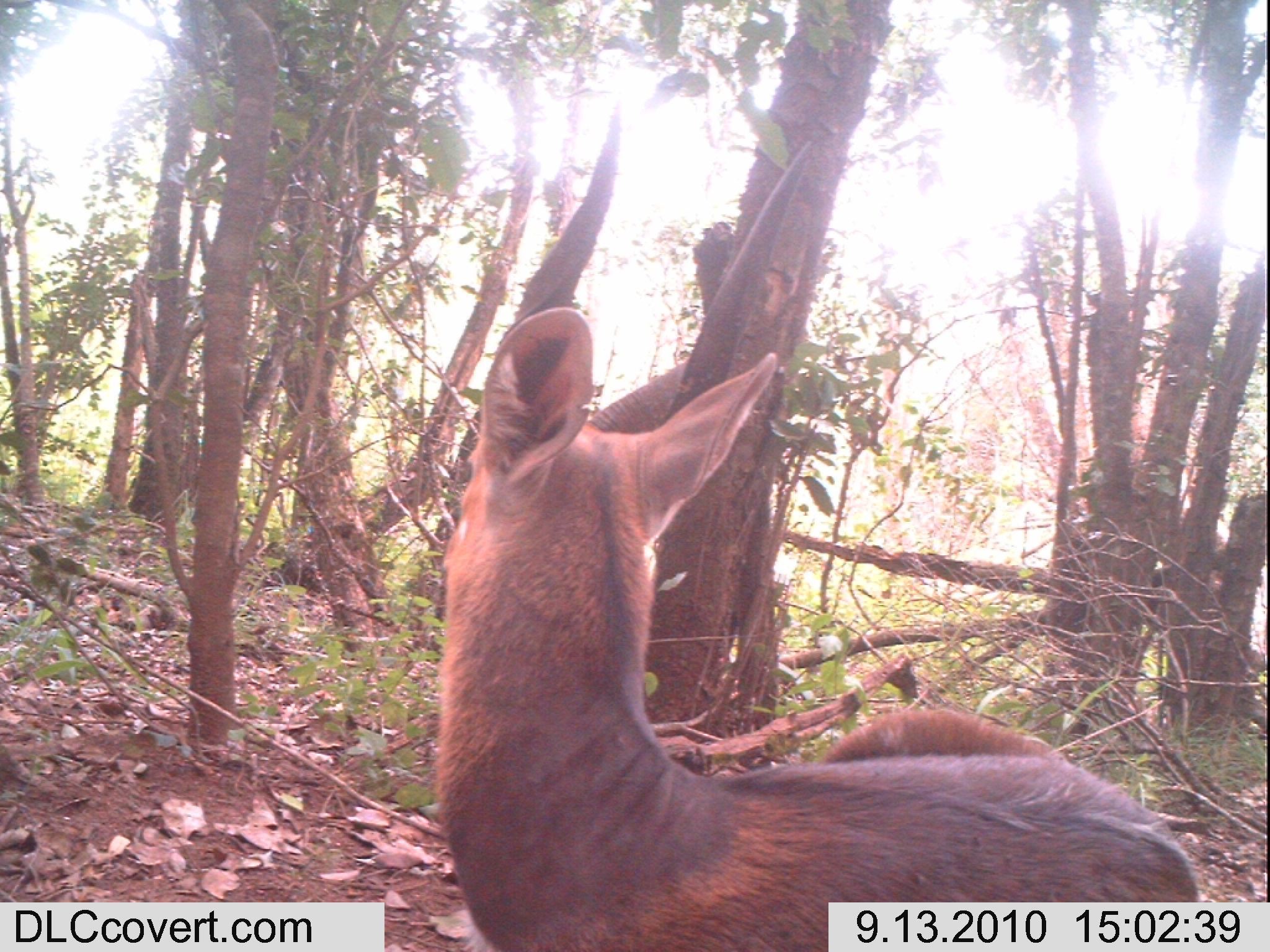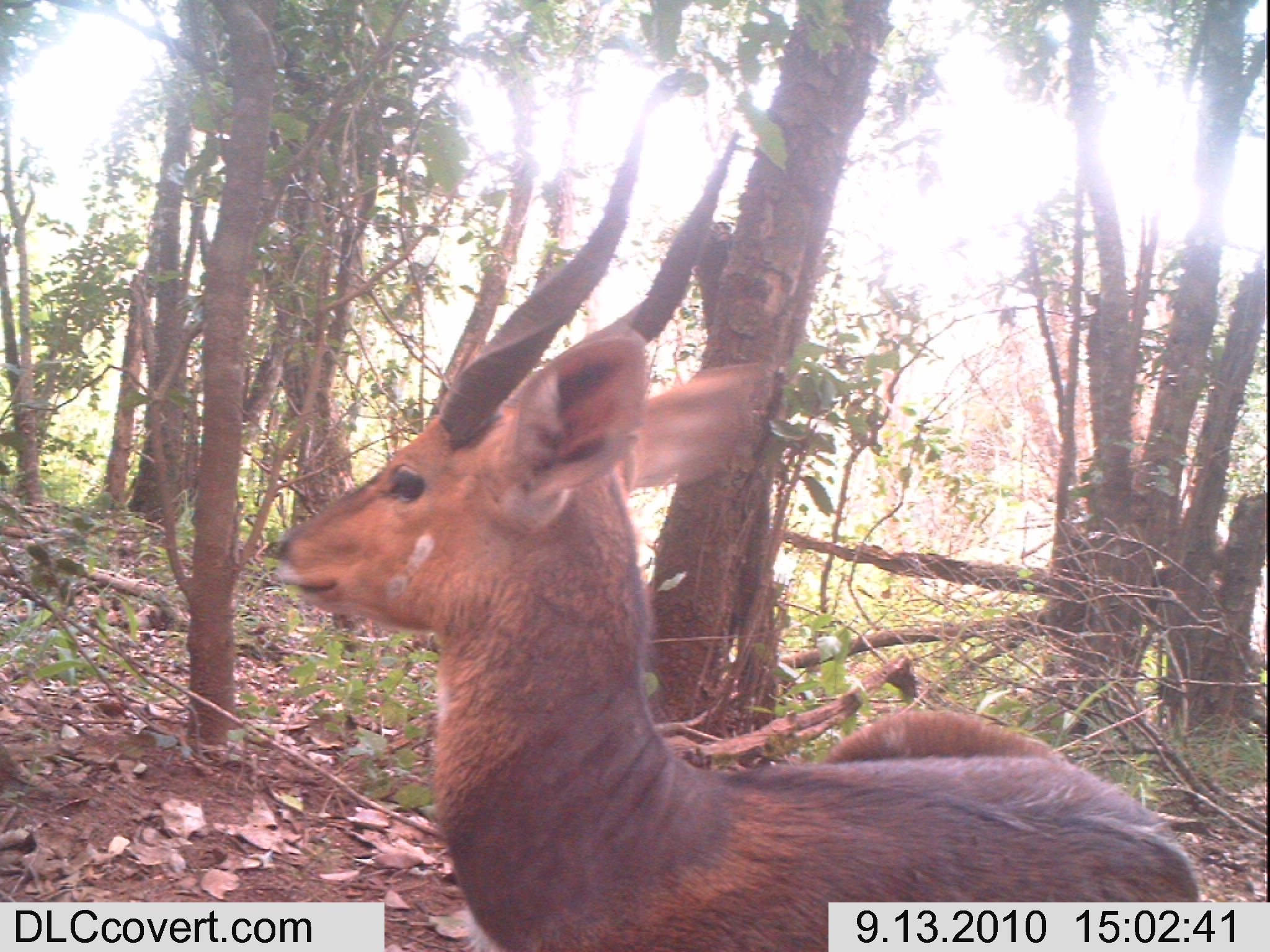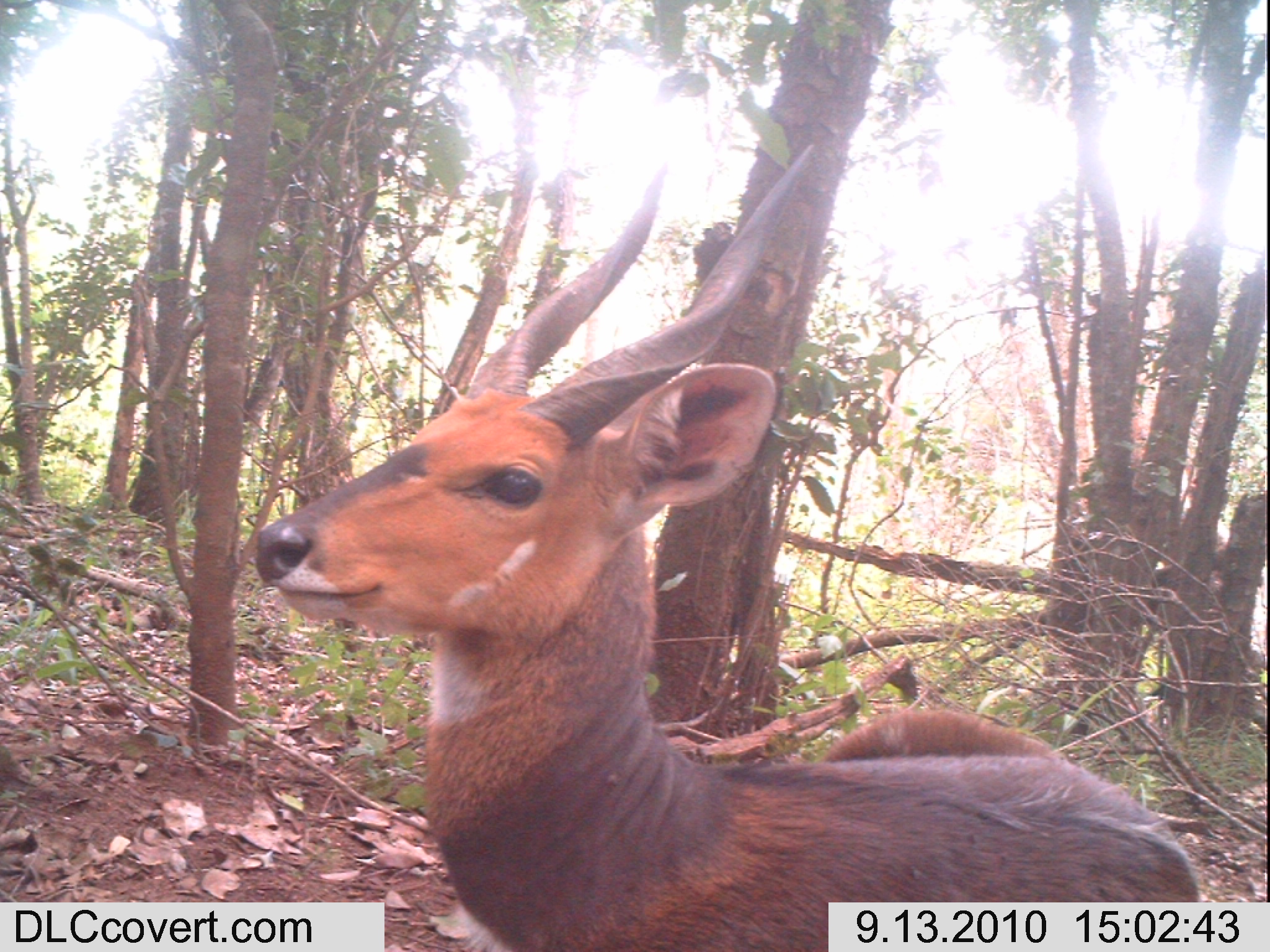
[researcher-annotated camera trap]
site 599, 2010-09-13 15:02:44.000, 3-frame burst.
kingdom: Animalia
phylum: Chordata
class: Mammalia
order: Artiodactyla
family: Bovidae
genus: Tragelaphus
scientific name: Tragelaphus scriptus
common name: bushbuck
Tragelaphus scriptus (bushbuck), count 1.